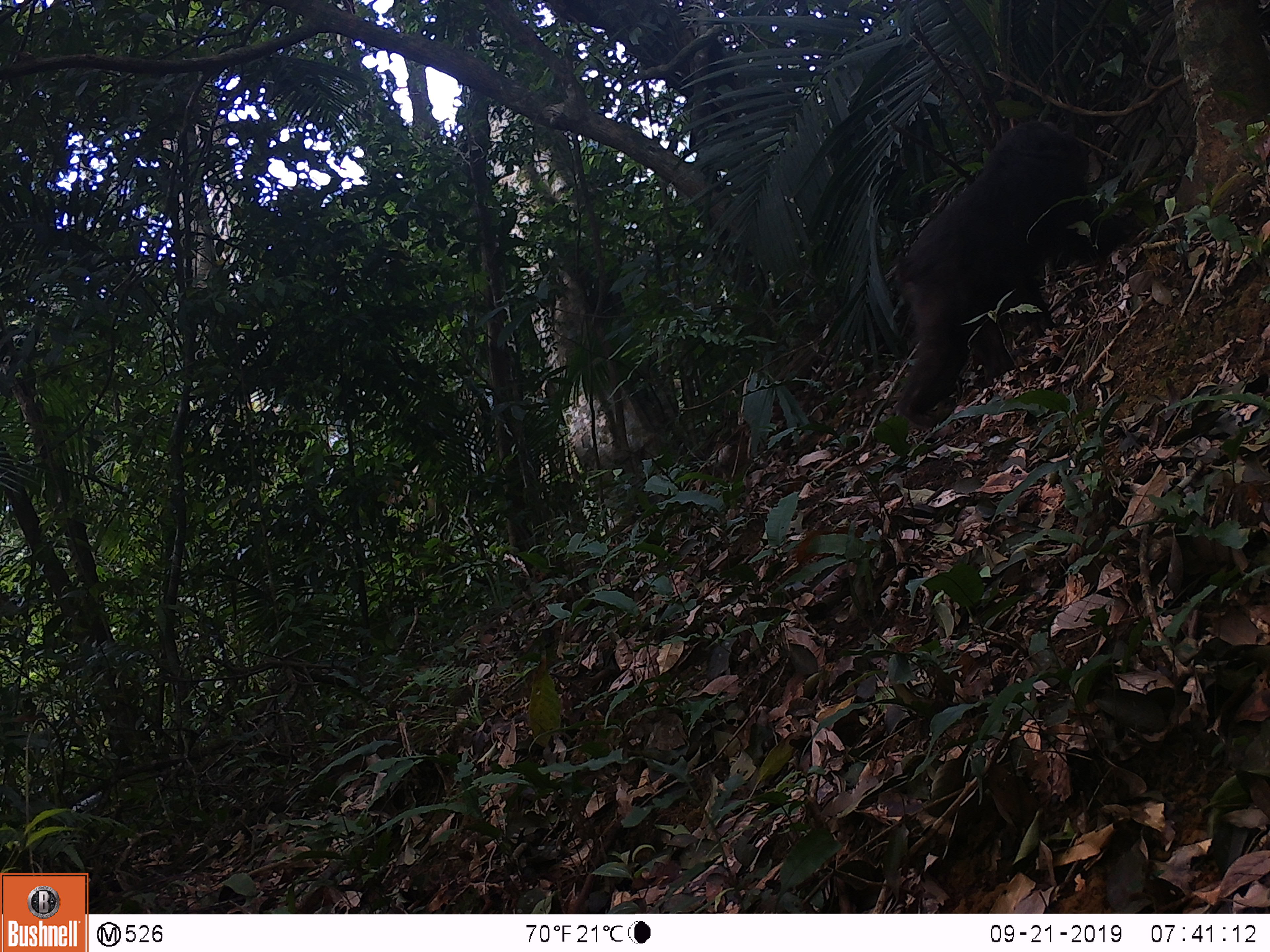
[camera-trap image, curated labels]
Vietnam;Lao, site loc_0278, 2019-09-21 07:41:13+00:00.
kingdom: Animalia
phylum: Chordata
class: Mammalia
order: Primates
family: Cercopithecidae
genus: Macaca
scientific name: Macaca arctoides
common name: stump-tailed macaque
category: stump tailed macaque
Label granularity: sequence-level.